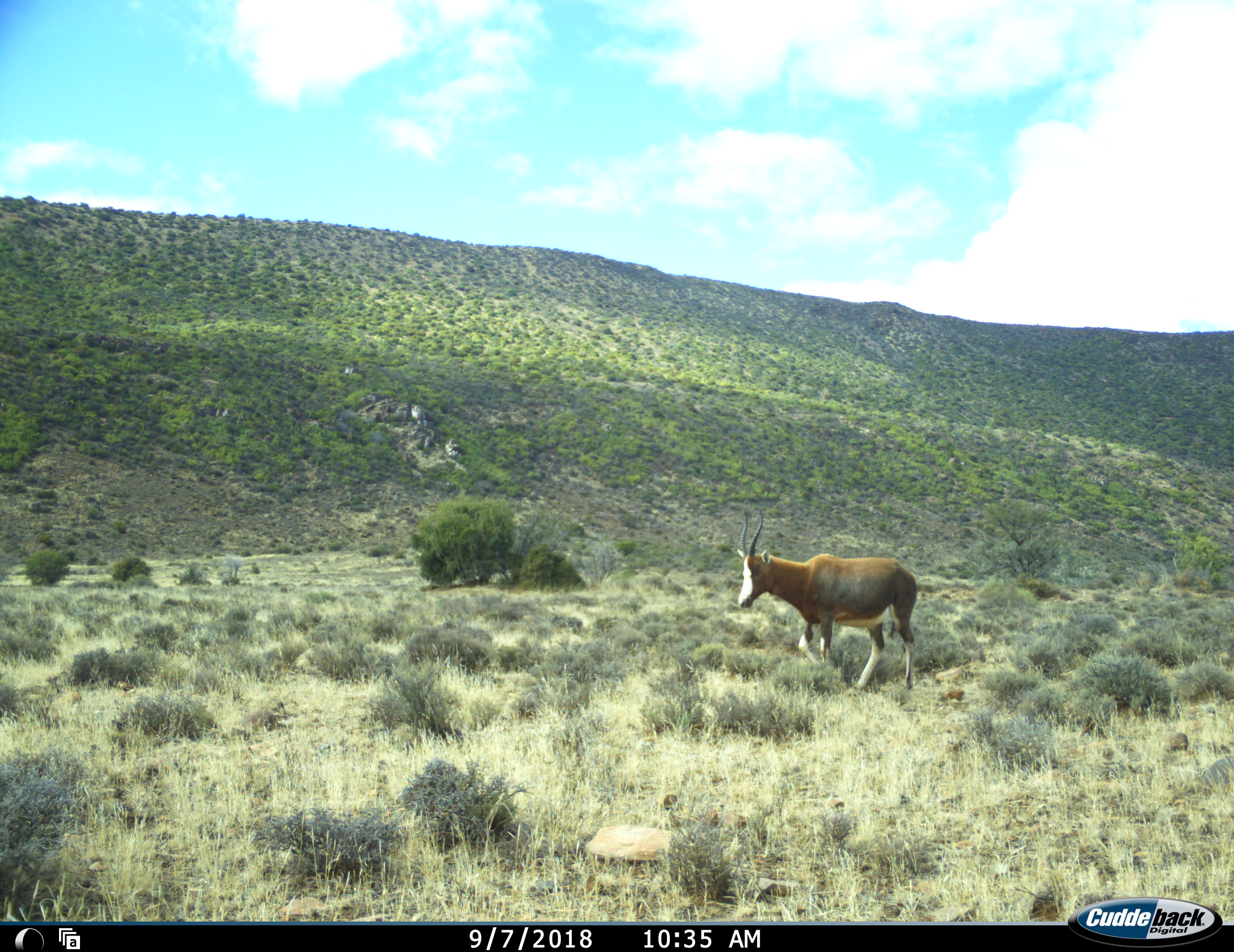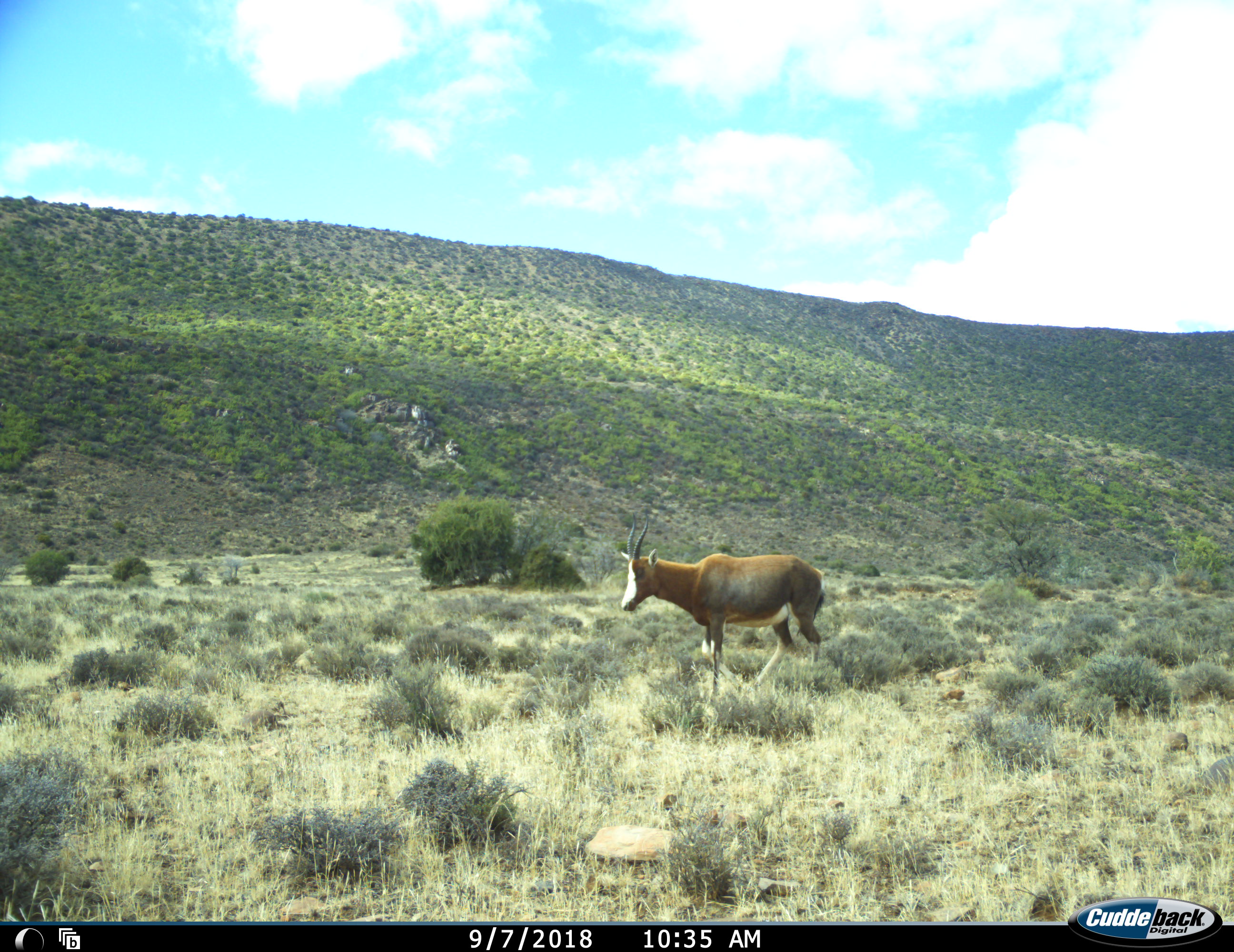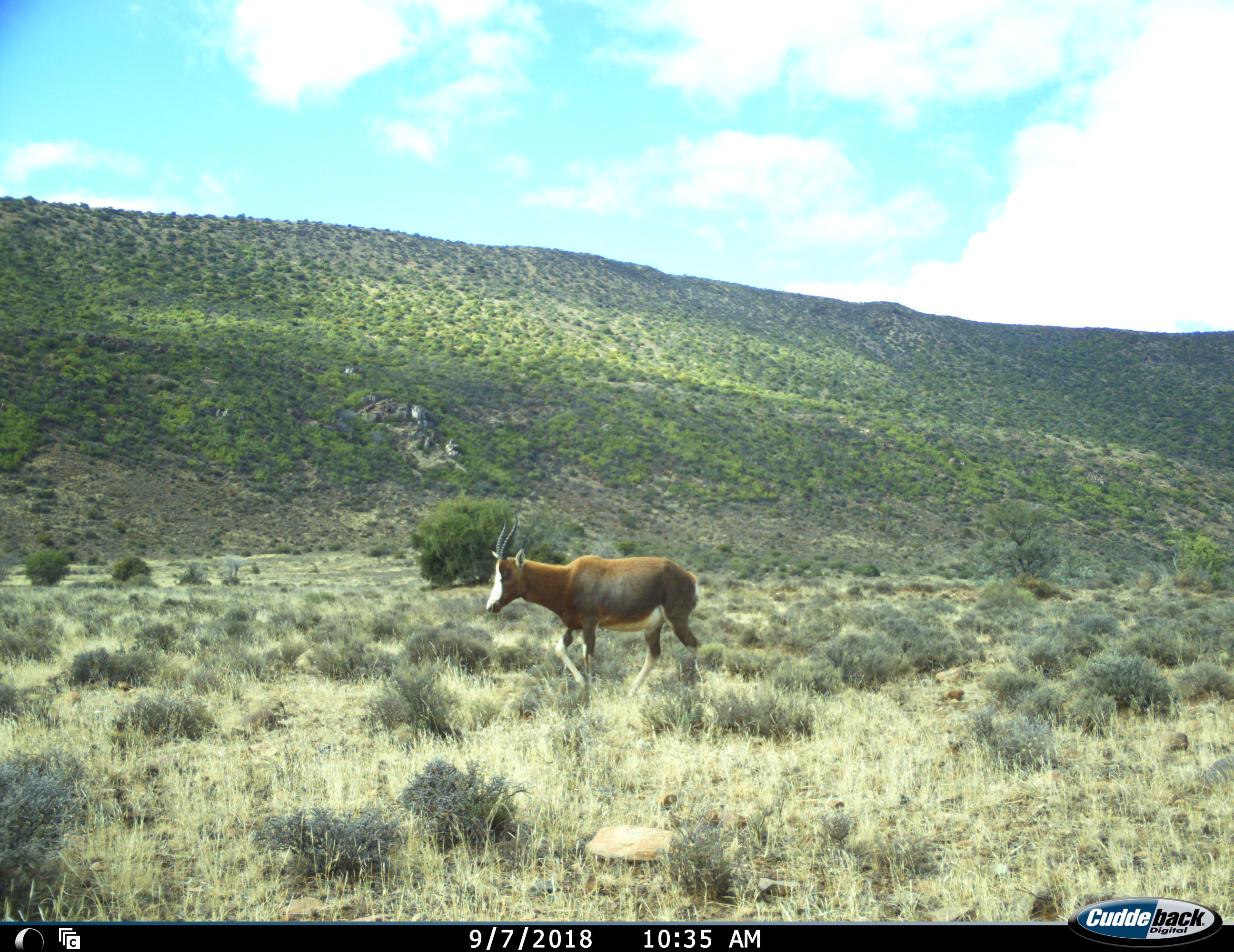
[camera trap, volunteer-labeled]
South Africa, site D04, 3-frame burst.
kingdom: Animalia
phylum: Chordata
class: Mammalia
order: Artiodactyla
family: Bovidae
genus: Damaliscus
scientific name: Damaliscus pygargus phillipsi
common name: blesbok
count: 1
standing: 0%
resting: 0%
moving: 100%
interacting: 0%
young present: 0%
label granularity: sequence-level